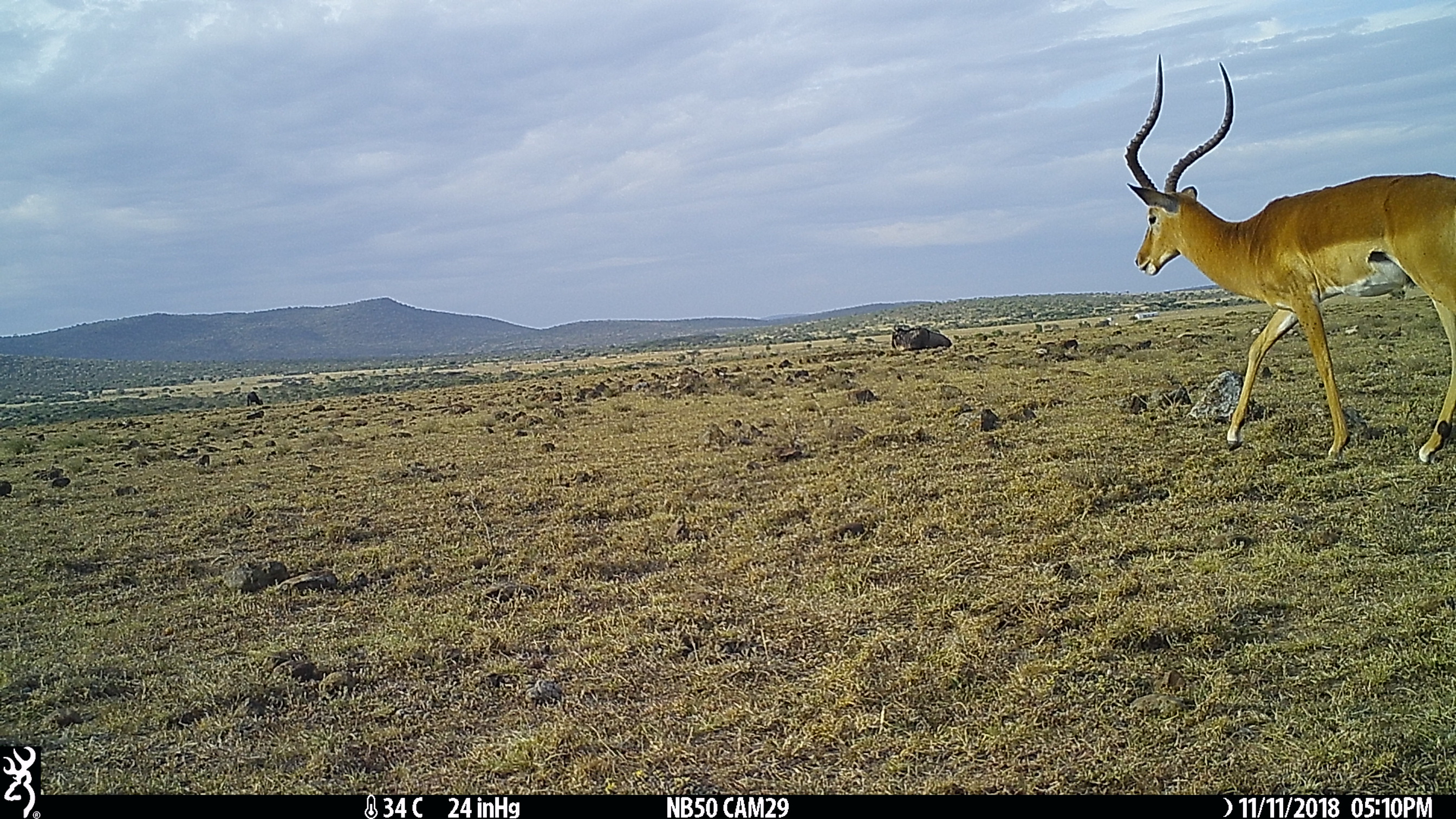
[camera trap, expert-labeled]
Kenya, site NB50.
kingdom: Animalia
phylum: Chordata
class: Mammalia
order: Artiodactyla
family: Bovidae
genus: Connochaetes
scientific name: Connochaetes taurinus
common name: blue wildebeest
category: wildebeest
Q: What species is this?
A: Wildebeest (blue wildebeest) (Connochaetes taurinus).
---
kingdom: Animalia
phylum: Chordata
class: Mammalia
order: Artiodactyla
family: Bovidae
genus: Aepyceros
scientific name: Aepyceros melampus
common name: impala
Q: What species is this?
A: Impala (Aepyceros melampus).